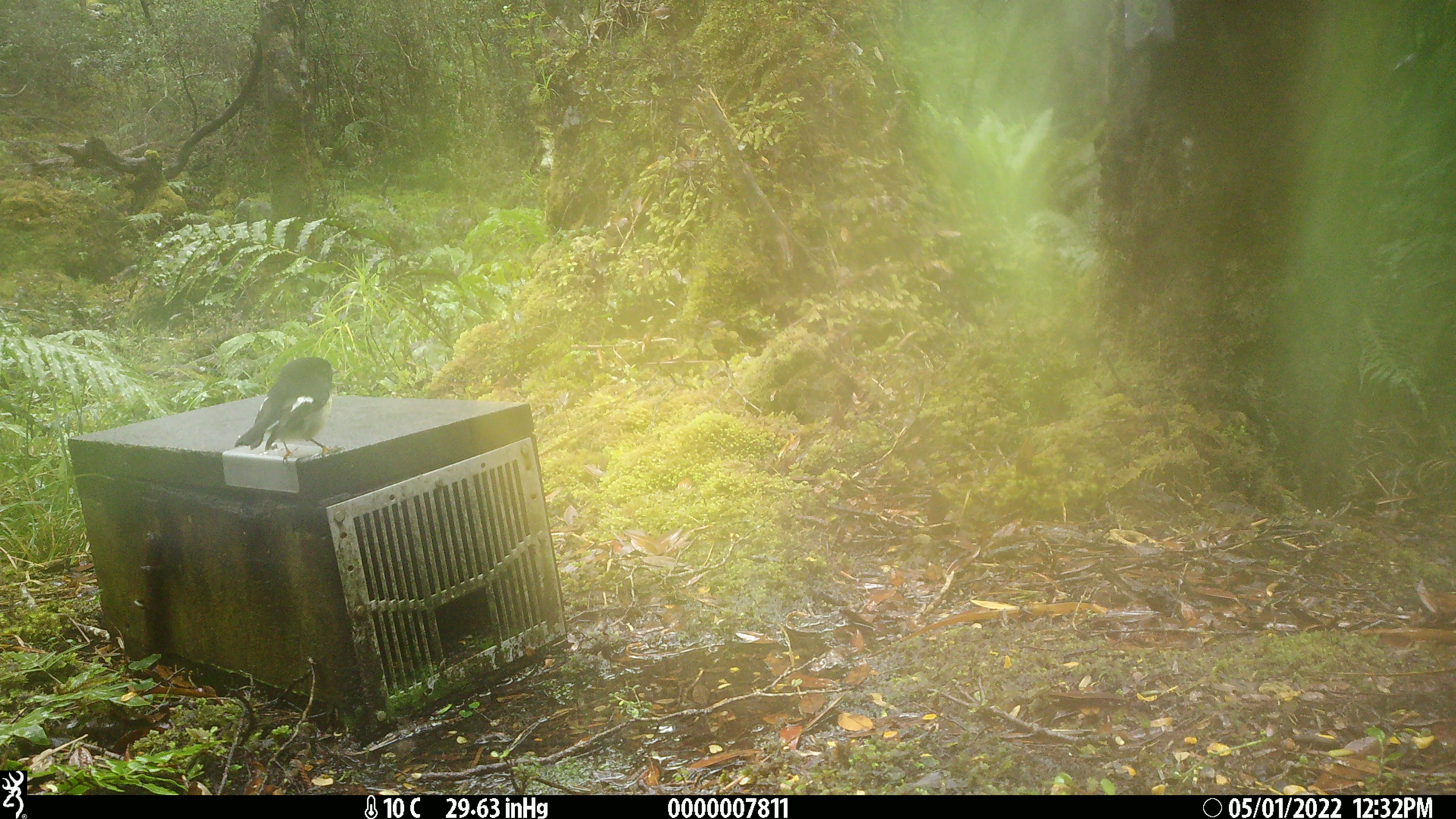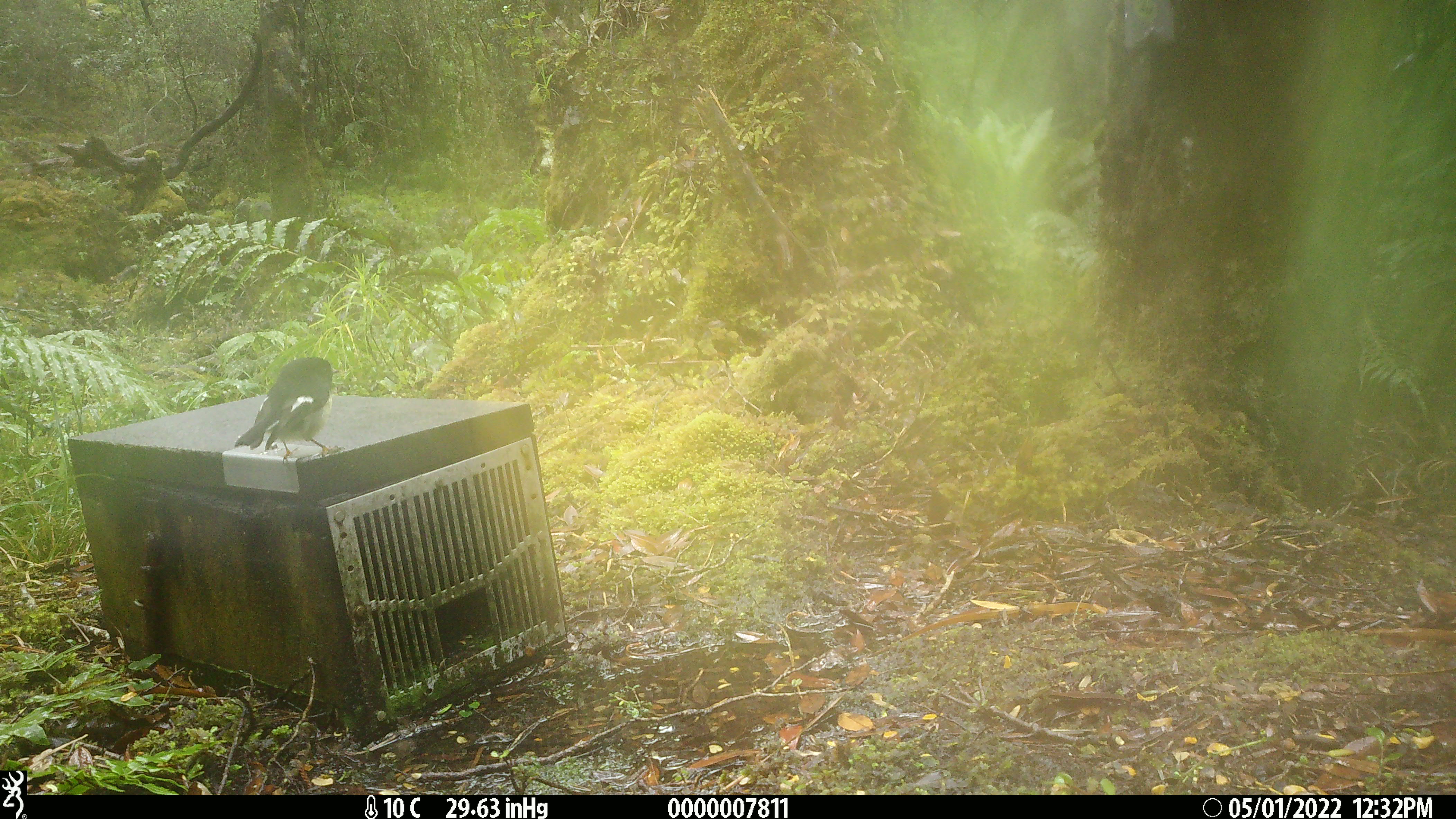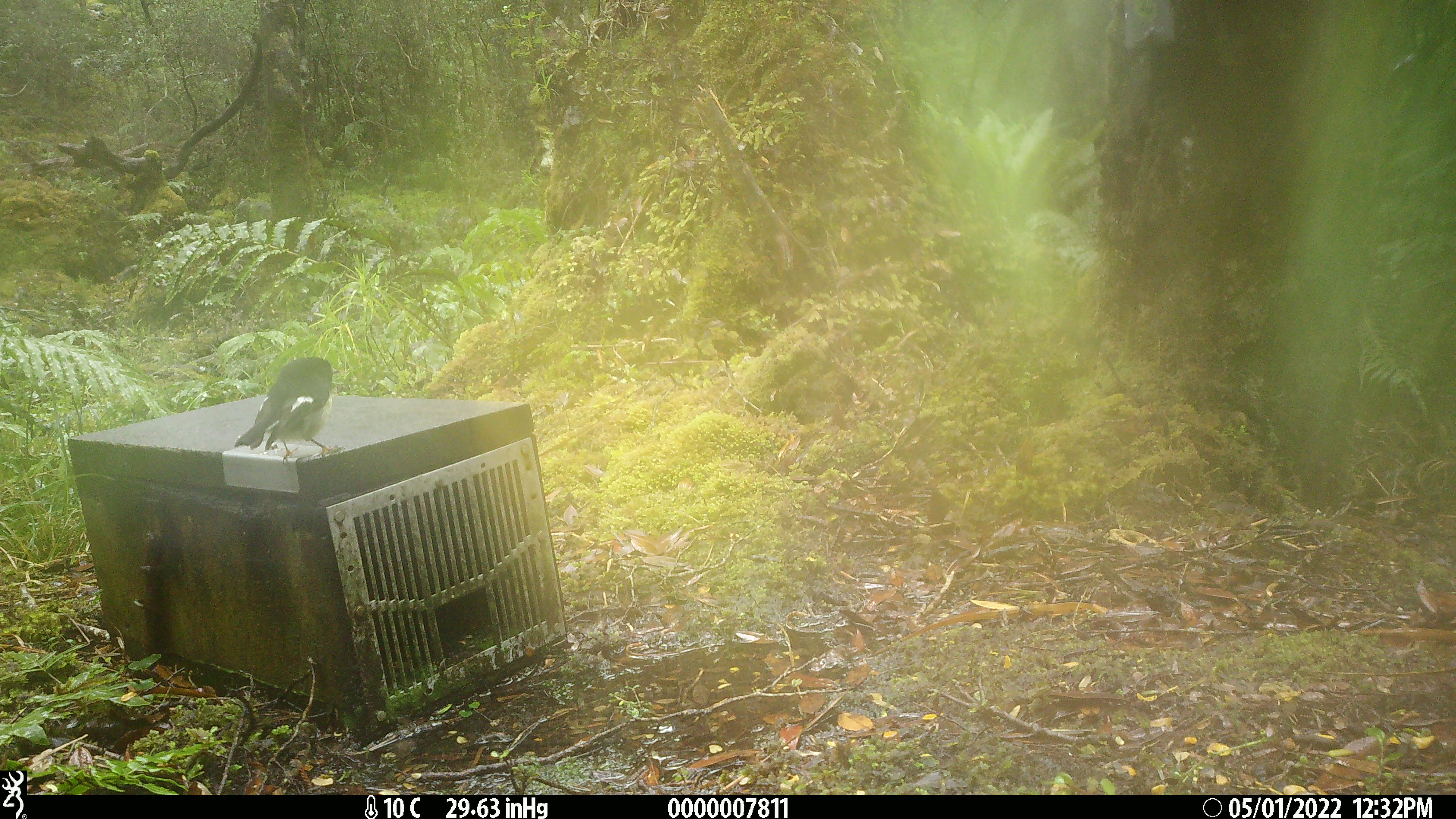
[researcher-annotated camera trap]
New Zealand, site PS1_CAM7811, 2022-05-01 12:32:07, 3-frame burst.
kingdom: Animalia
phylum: Chordata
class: Aves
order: Passeriformes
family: Petroicidae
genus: Petroica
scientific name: Petroica macrocephala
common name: tomtit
Tomtit (Petroica macrocephala).